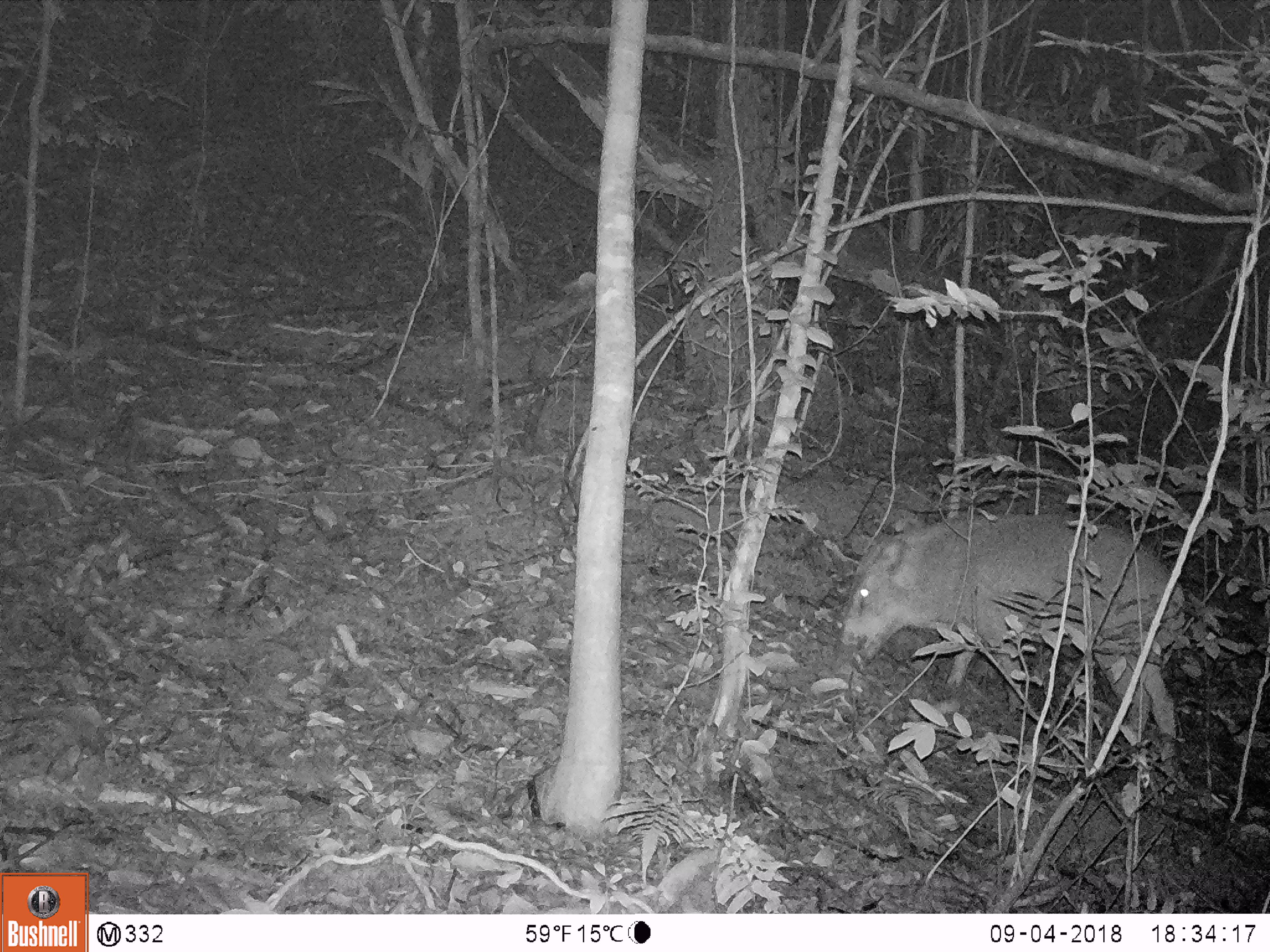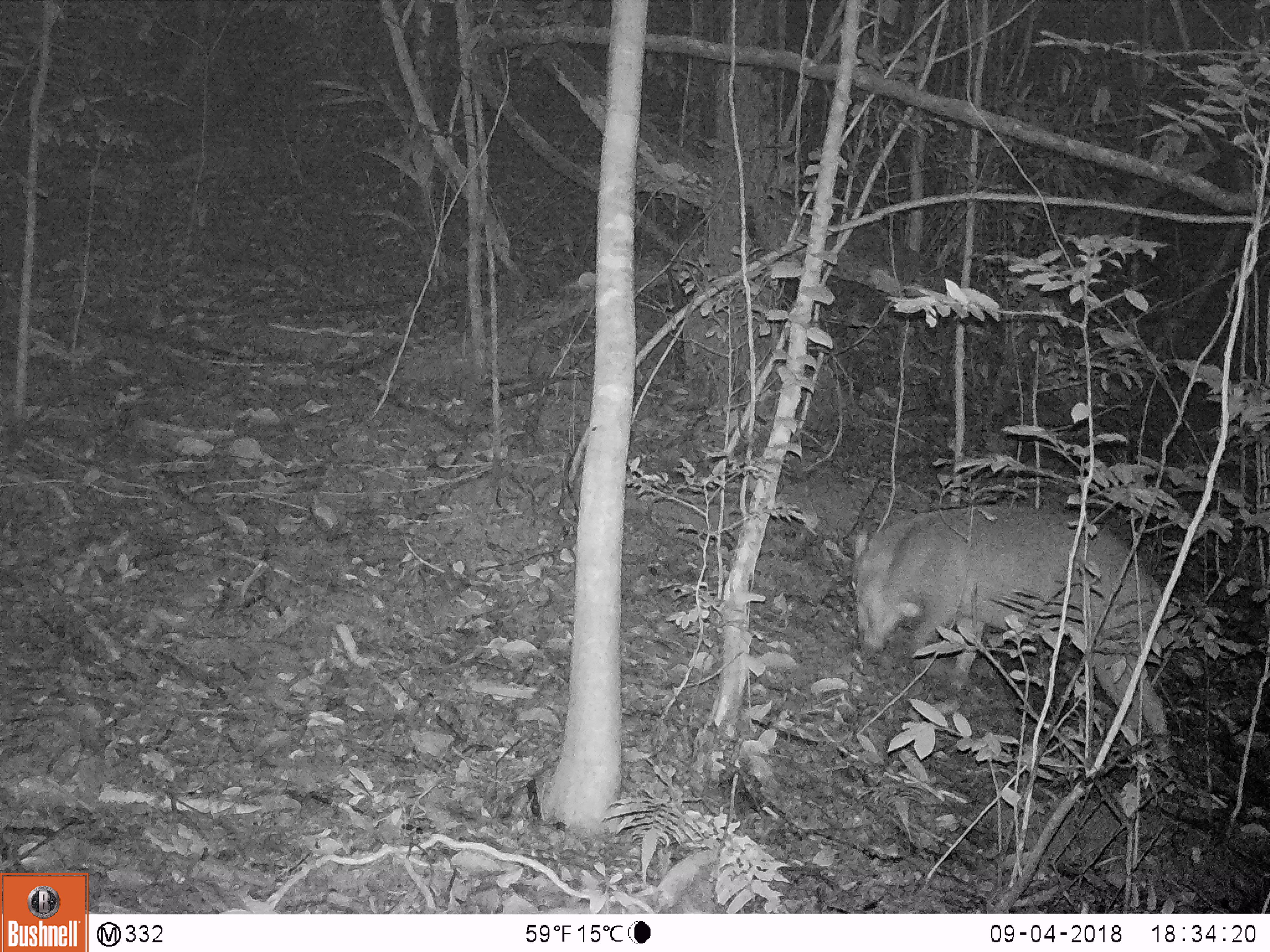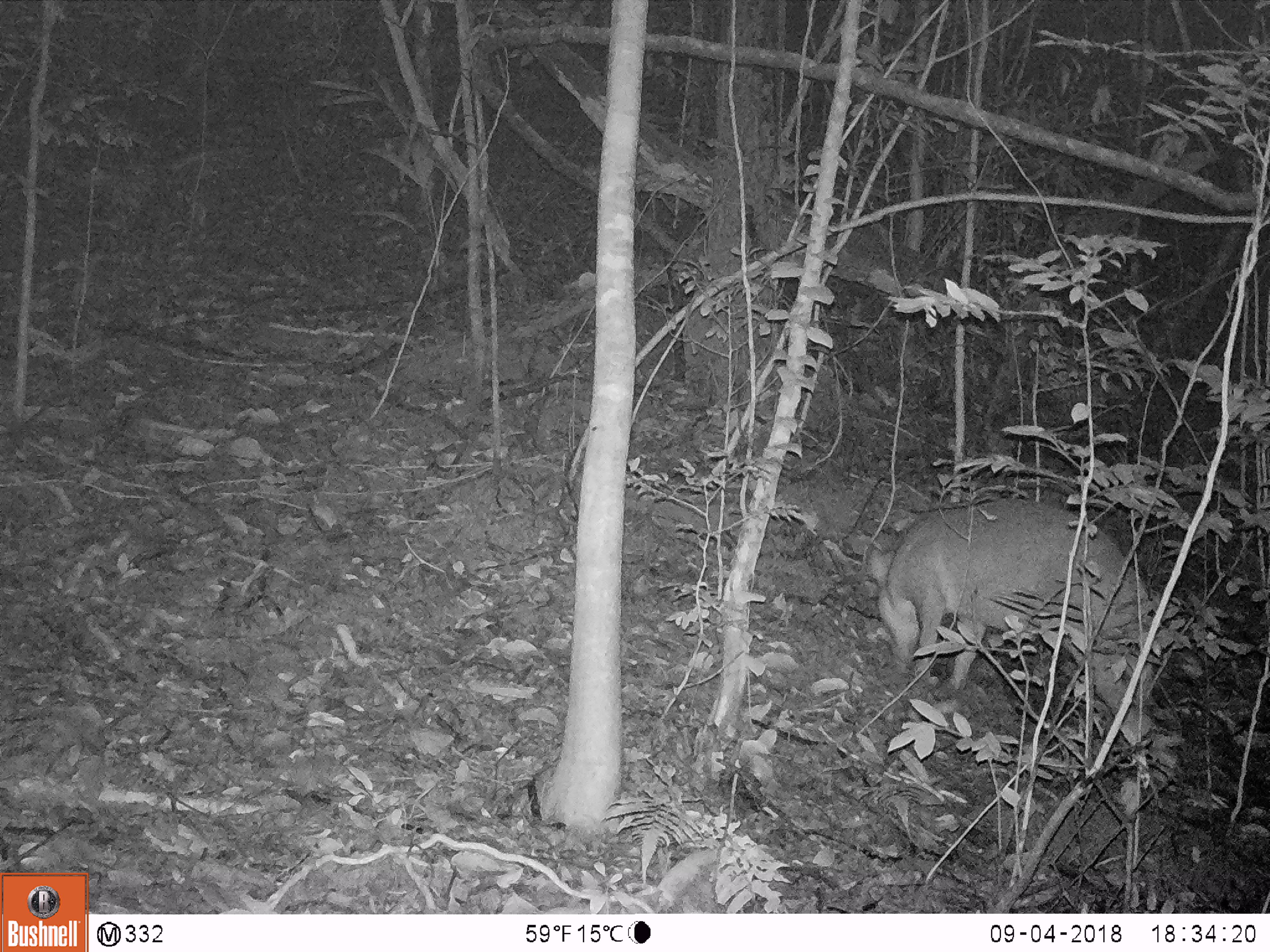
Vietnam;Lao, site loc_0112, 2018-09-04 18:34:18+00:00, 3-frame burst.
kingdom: Animalia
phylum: Chordata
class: Mammalia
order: Artiodactyla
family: Suidae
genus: Sus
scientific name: Sus scrofa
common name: eurasian wild pig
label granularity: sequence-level